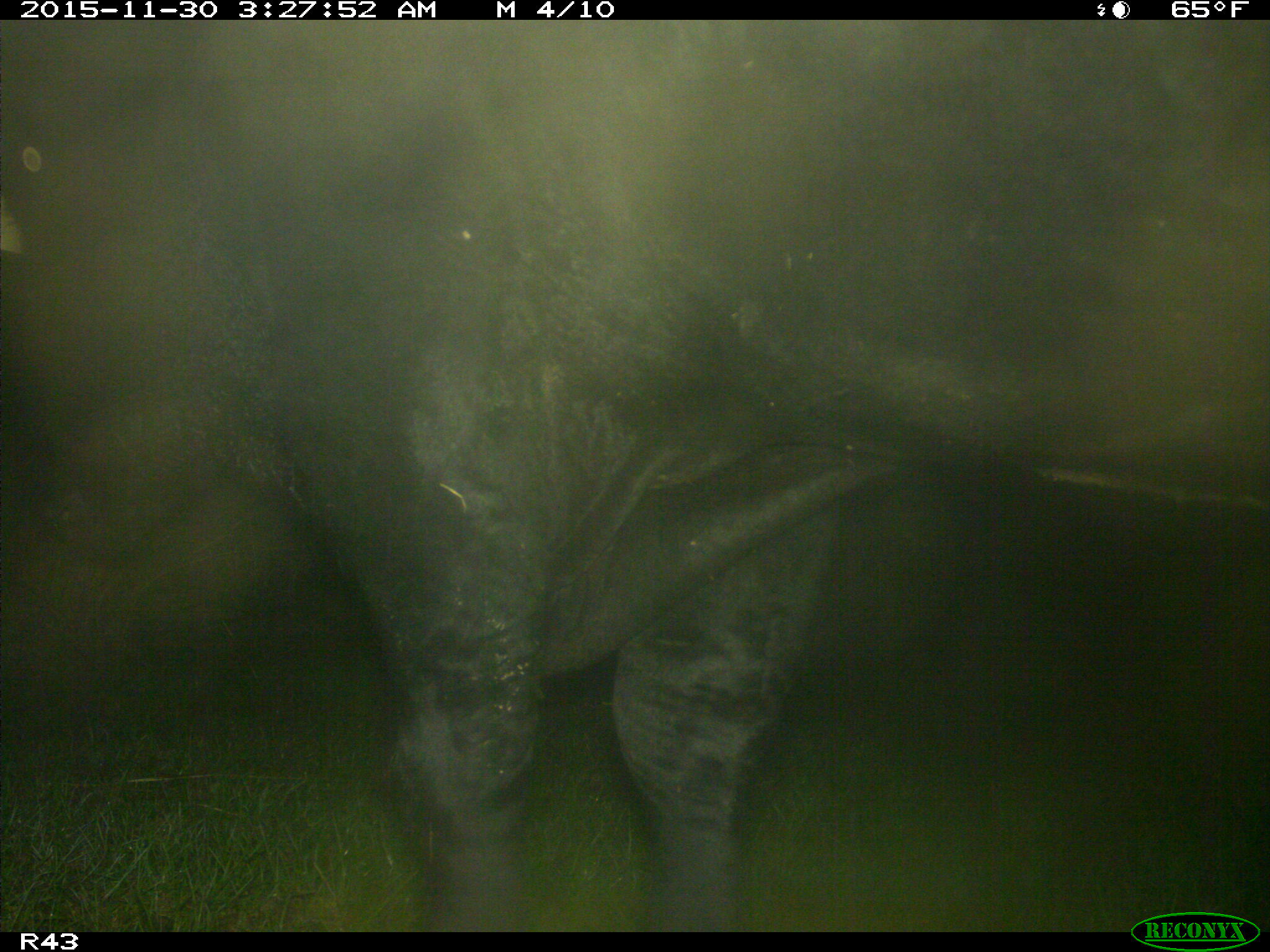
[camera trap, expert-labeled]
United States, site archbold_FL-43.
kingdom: Animalia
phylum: Chordata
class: Mammalia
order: Artiodactyla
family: Bovidae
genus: Bos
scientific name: Bos taurus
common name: domestic cow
Bos taurus (domestic cow).